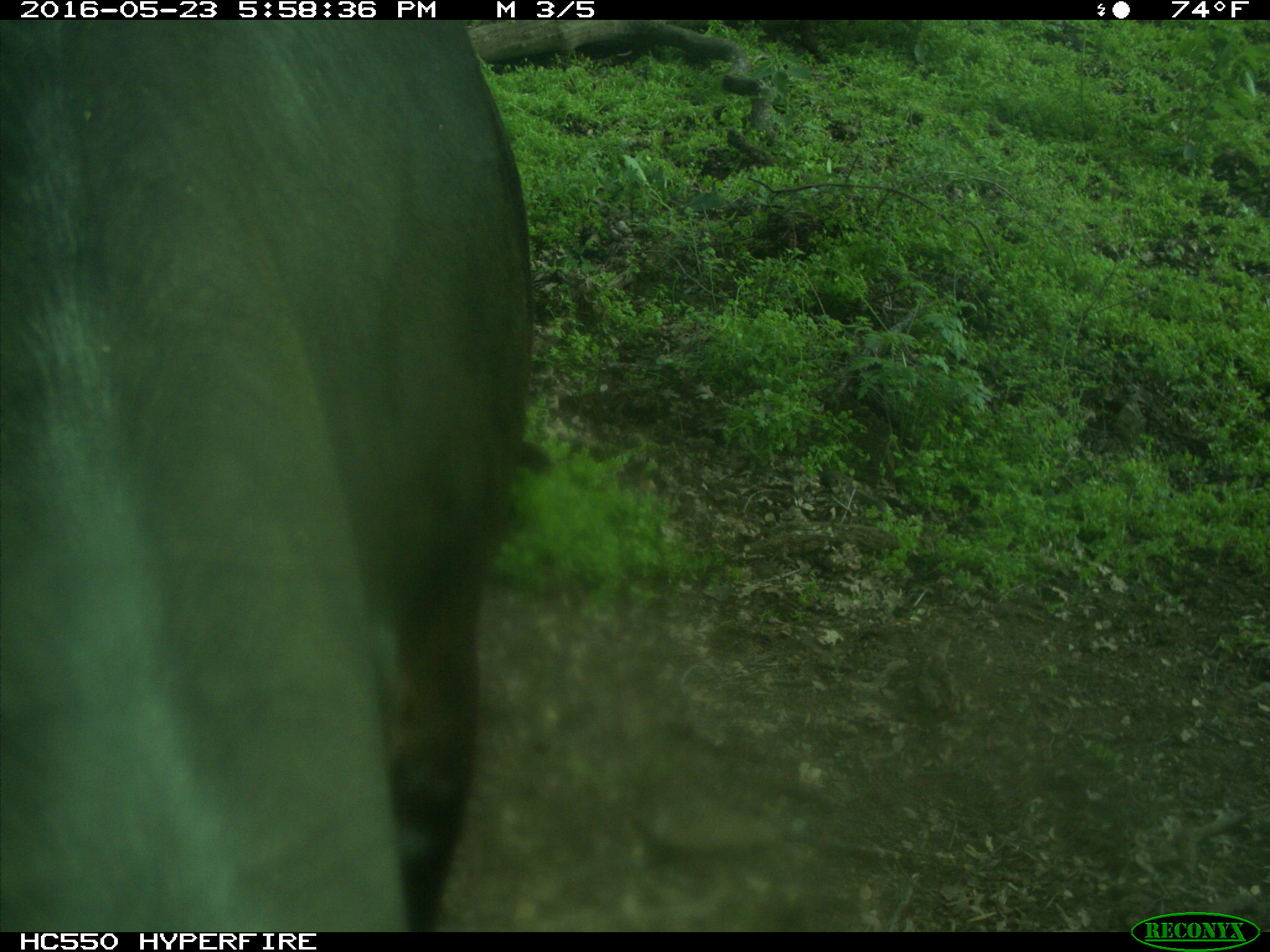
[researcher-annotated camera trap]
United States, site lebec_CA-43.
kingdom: Animalia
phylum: Chordata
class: Mammalia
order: Artiodactyla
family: Bovidae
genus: Bos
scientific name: Bos taurus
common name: domestic cow